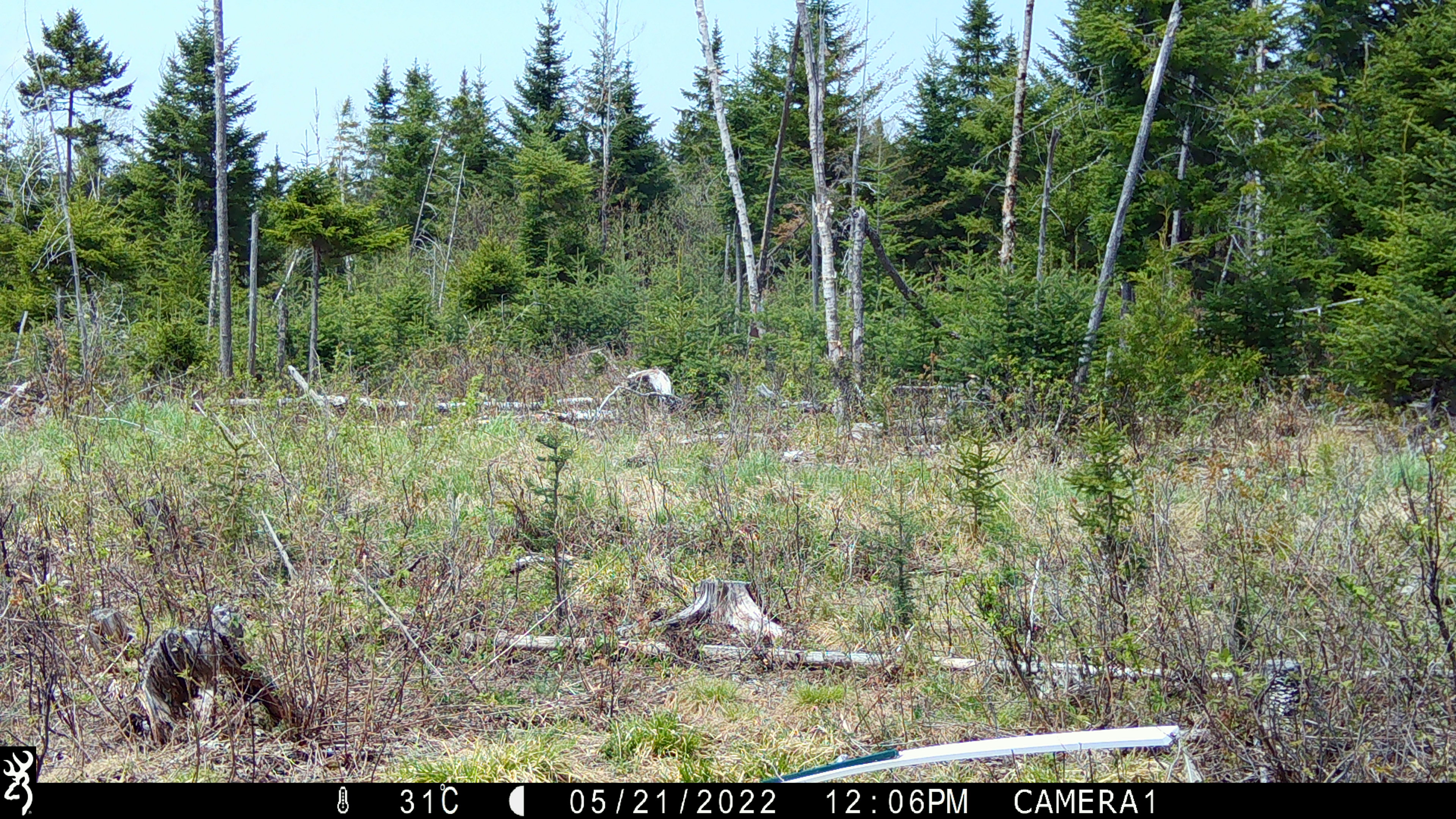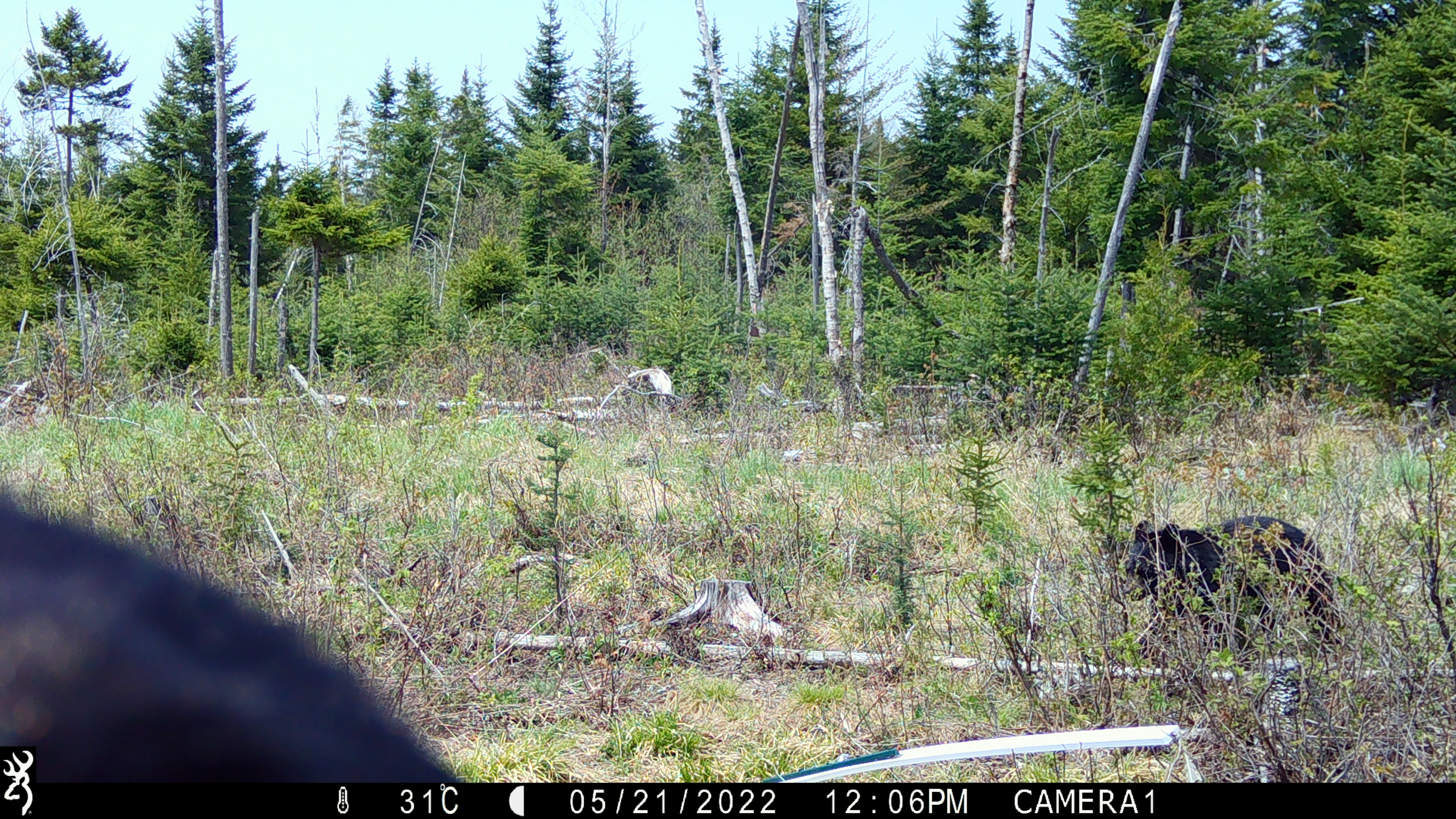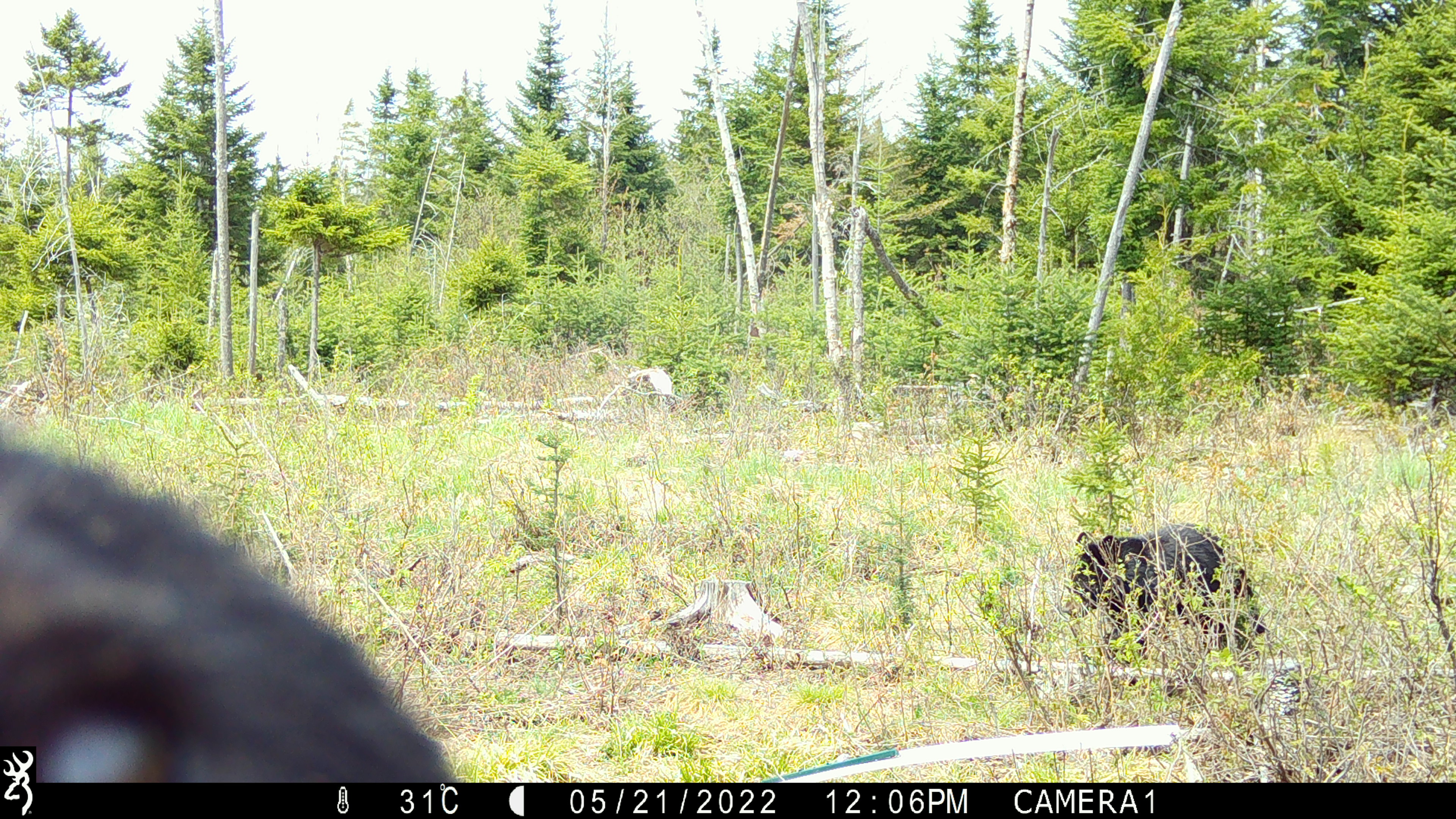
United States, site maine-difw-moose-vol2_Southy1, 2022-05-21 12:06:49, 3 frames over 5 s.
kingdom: Animalia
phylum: Chordata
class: Mammalia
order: Carnivora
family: Ursidae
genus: Ursus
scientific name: Ursus americanus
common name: black bear